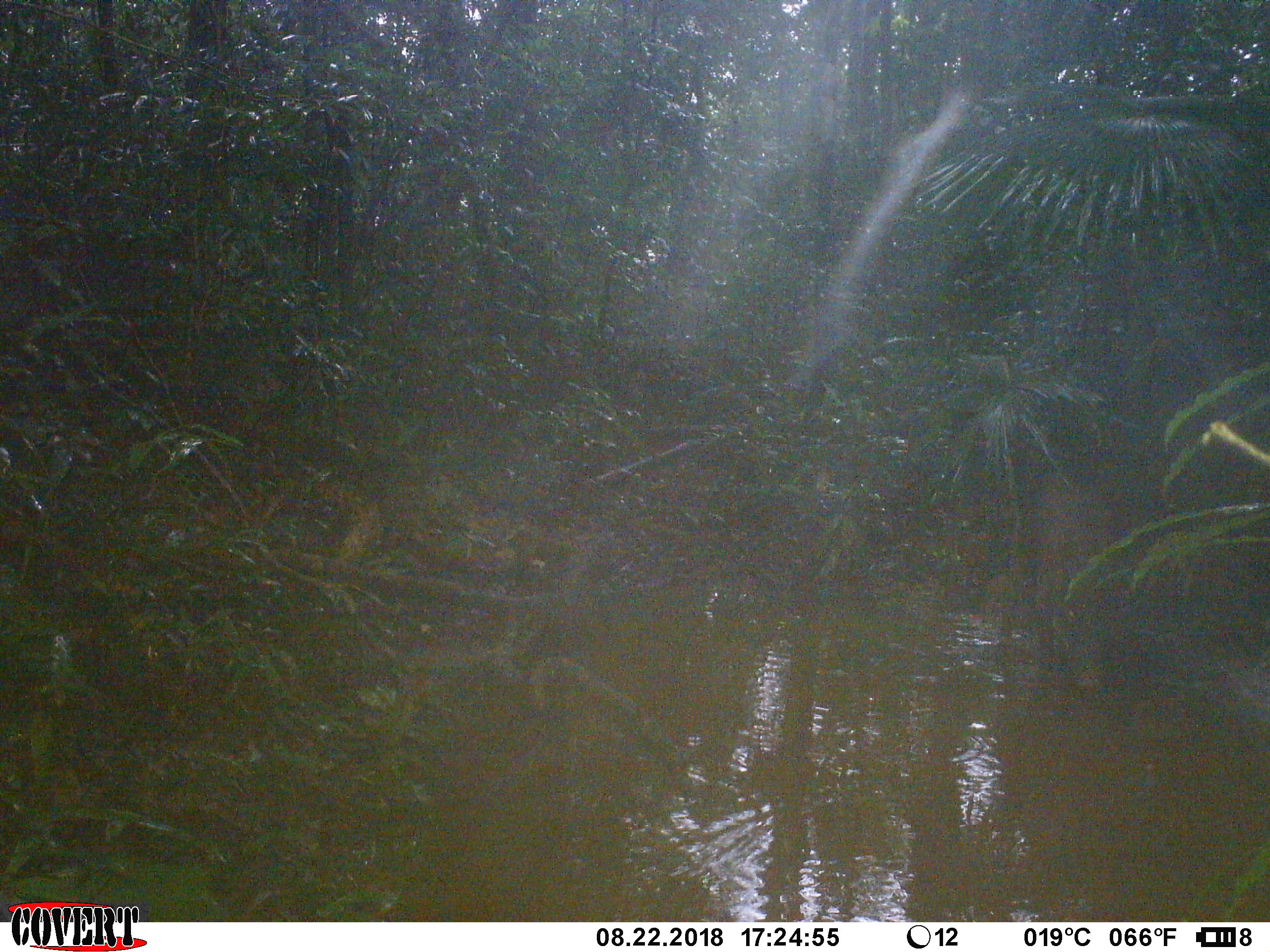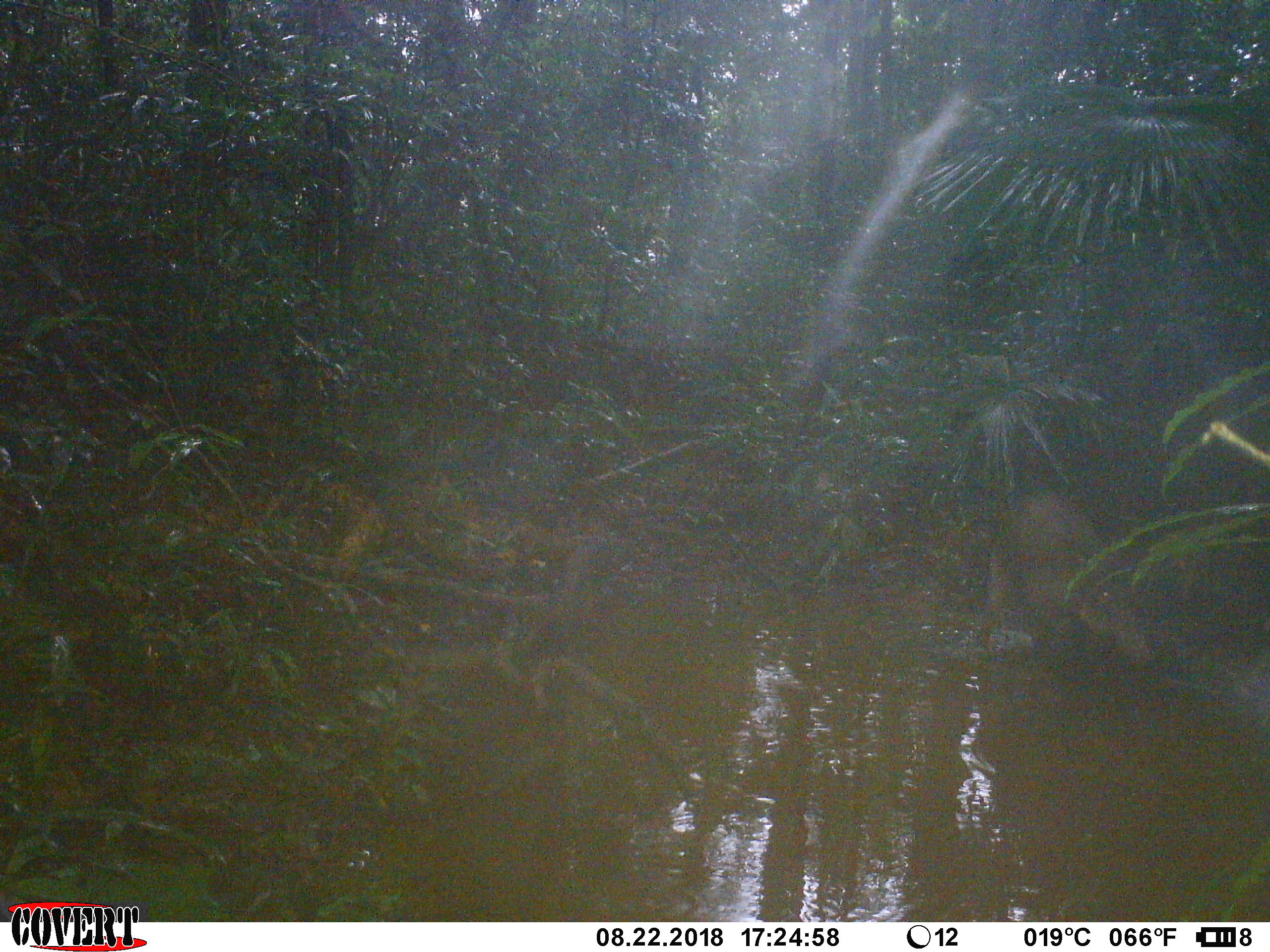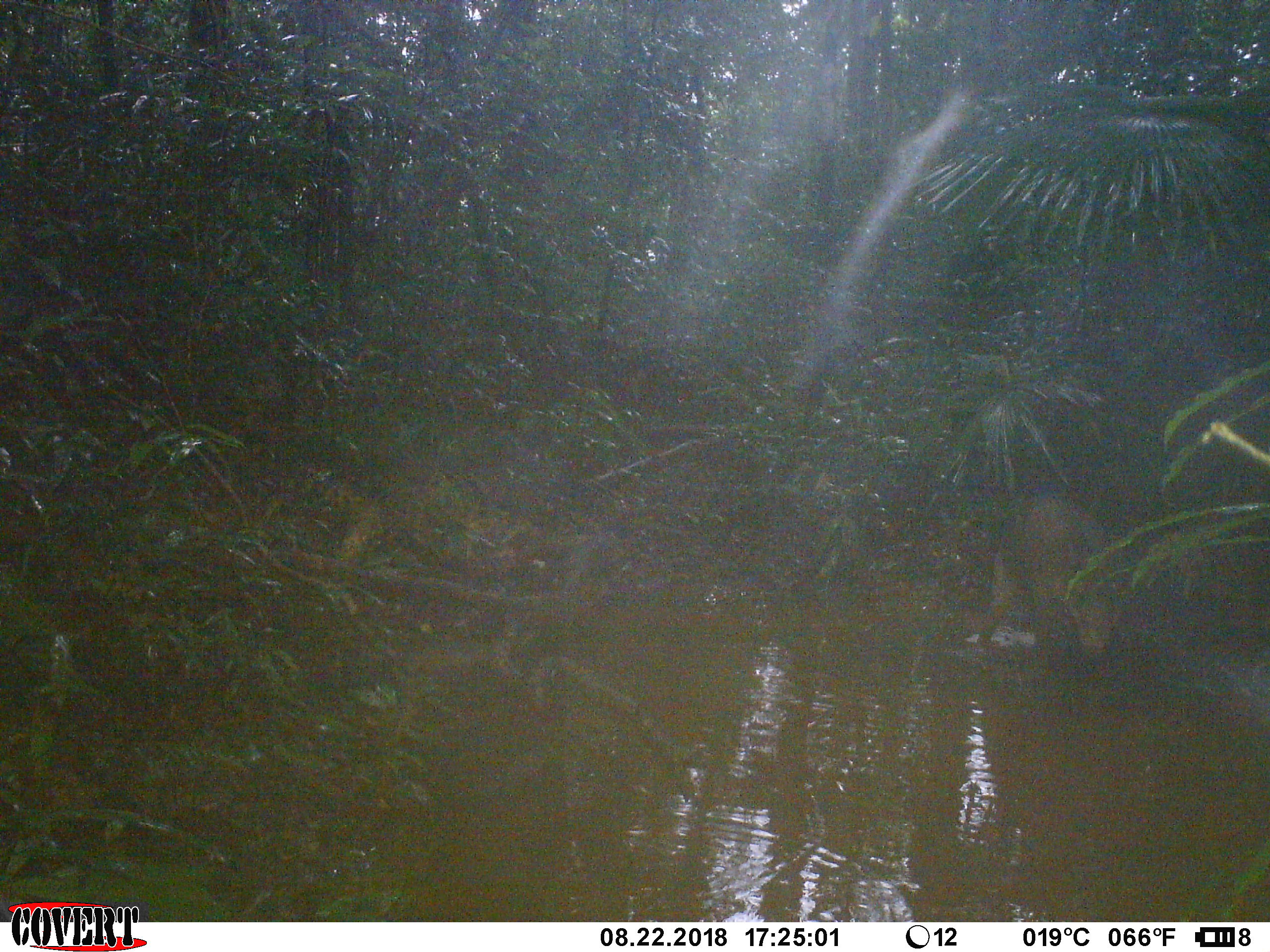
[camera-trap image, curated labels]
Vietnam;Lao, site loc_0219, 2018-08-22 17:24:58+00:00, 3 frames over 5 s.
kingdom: Animalia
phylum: Chordata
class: Mammalia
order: Artiodactyla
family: Suidae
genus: Sus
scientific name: Sus scrofa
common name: eurasian wild pig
Eurasian wild pig (Sus scrofa). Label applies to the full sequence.